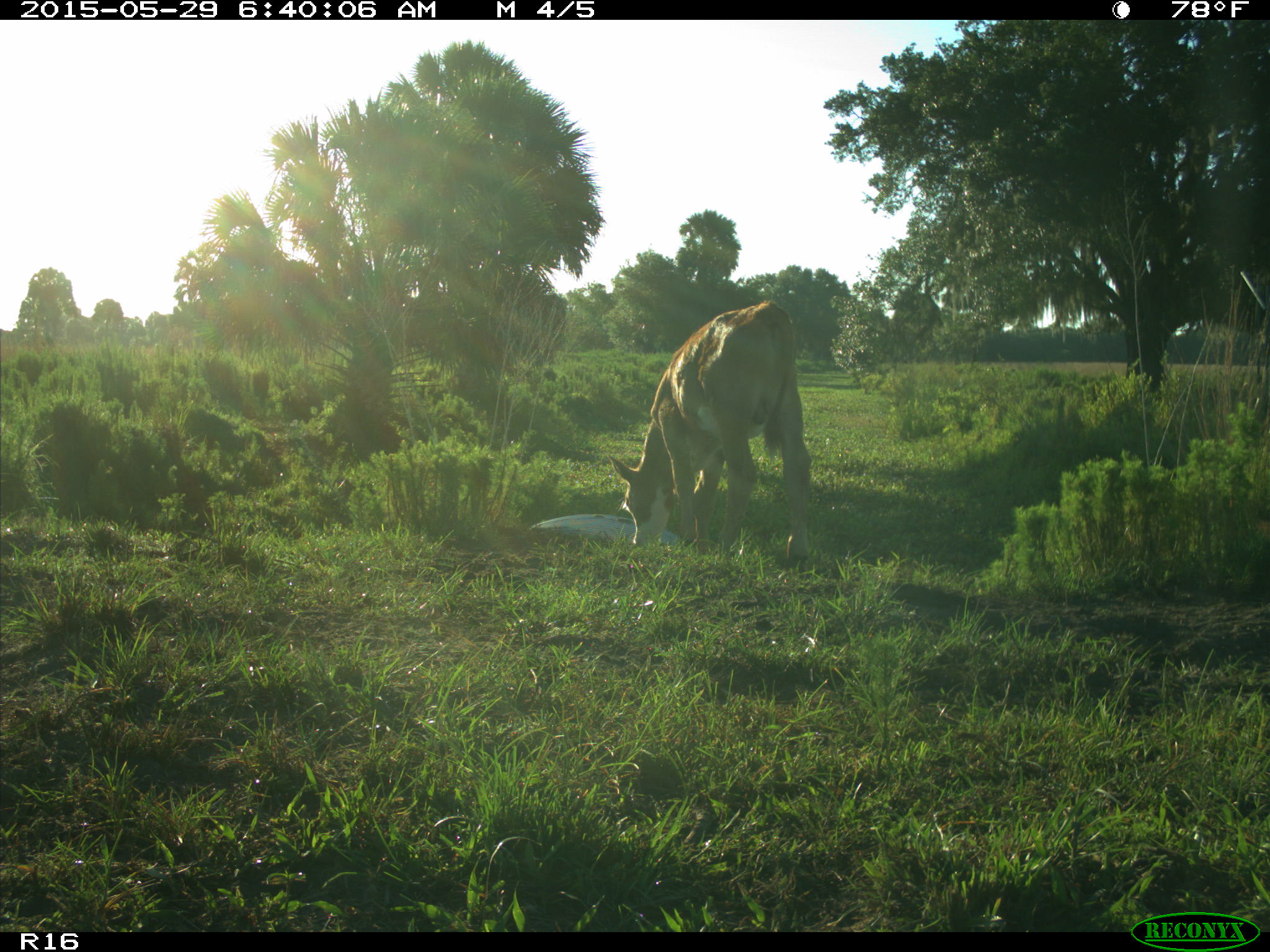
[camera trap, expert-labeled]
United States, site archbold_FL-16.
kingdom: Animalia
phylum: Chordata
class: Mammalia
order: Artiodactyla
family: Bovidae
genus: Bos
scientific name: Bos taurus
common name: domestic cow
Bos taurus (domestic cow).